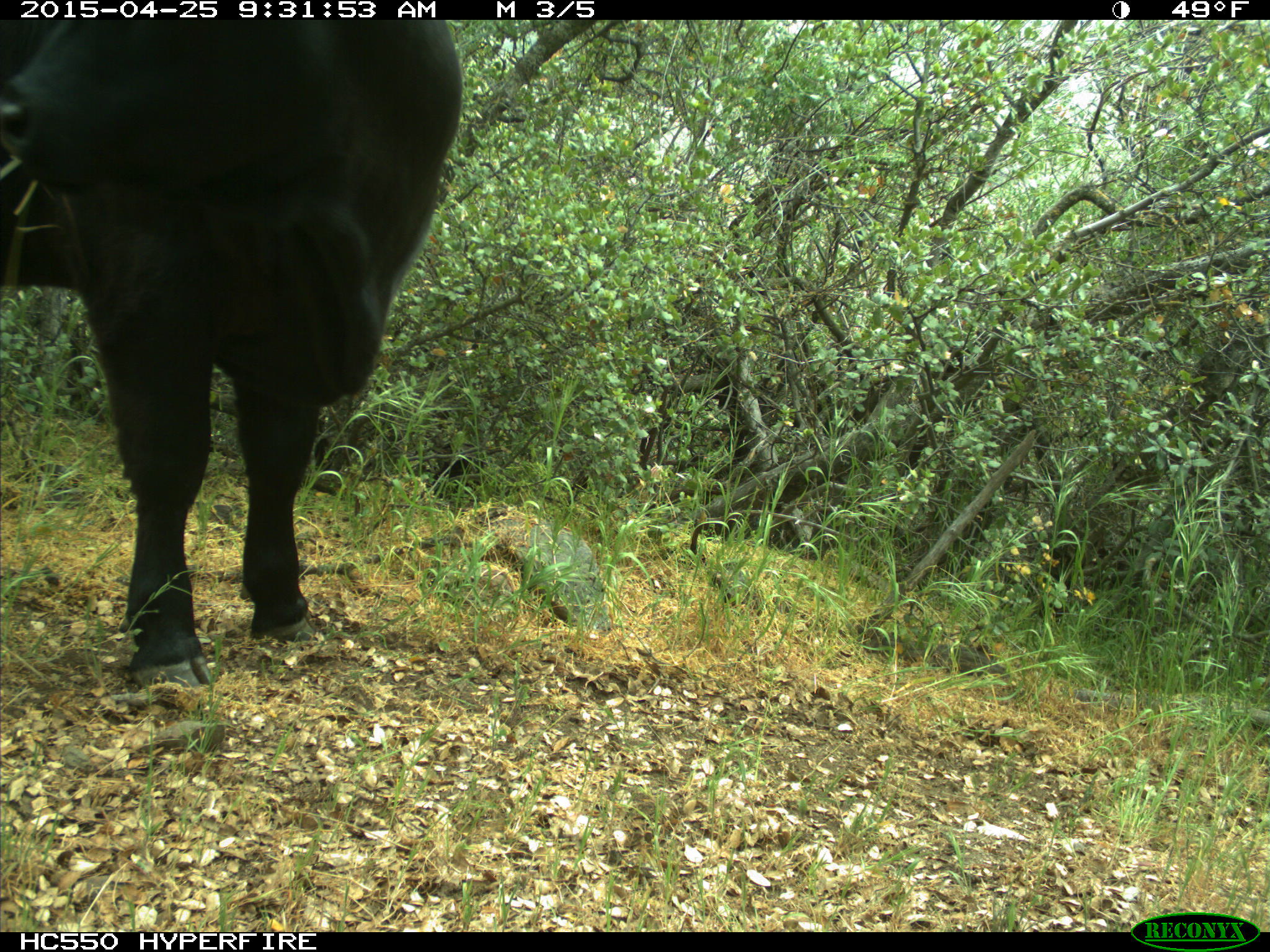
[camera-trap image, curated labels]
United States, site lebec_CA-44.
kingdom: Animalia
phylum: Chordata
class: Mammalia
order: Artiodactyla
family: Suidae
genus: Sus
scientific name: Sus scrofa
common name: wild boar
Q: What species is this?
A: Sus scrofa (wild boar).